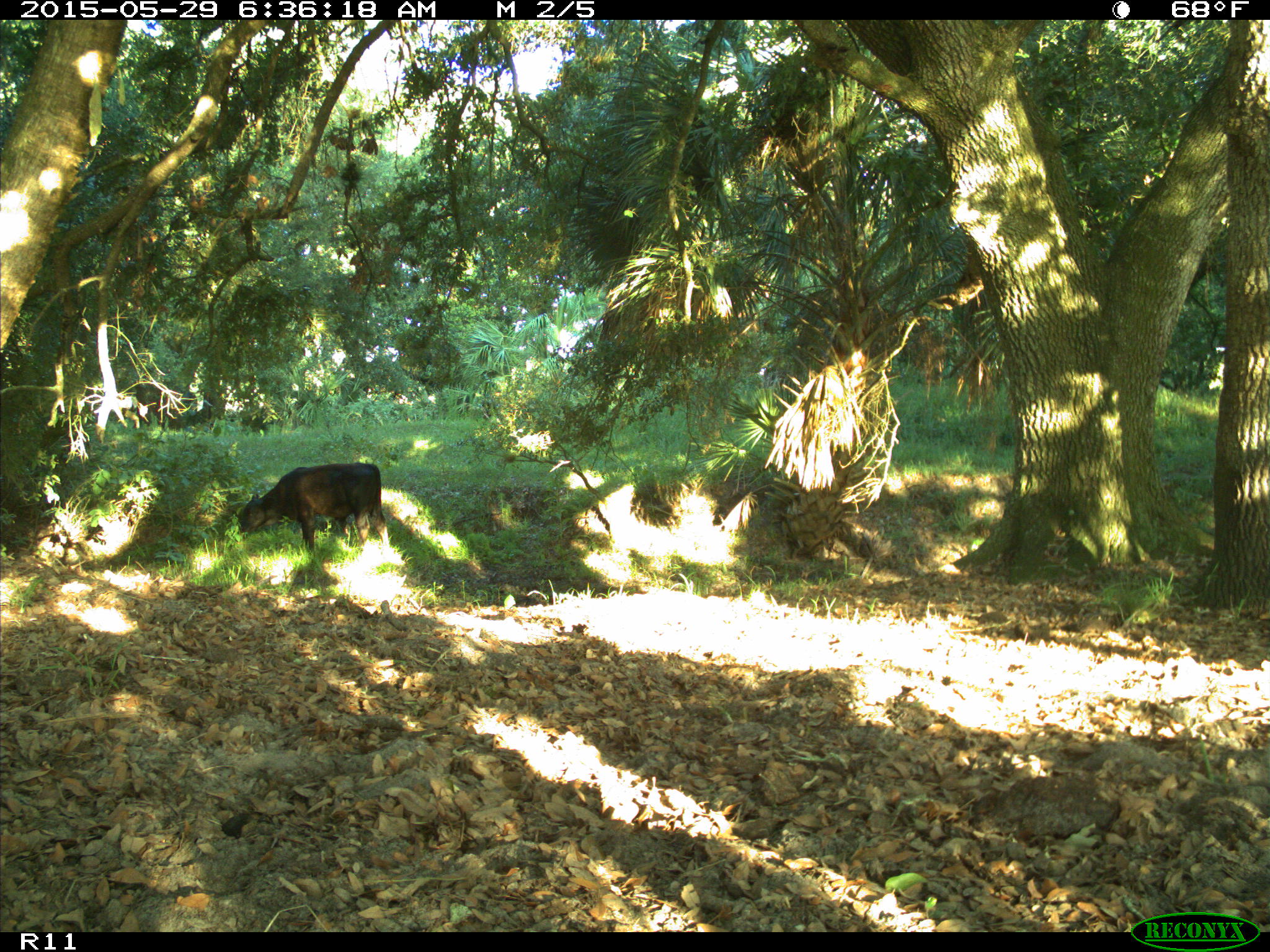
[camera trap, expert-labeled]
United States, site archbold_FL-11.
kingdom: Animalia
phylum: Chordata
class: Mammalia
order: Artiodactyla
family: Bovidae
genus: Bos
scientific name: Bos taurus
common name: domestic cow